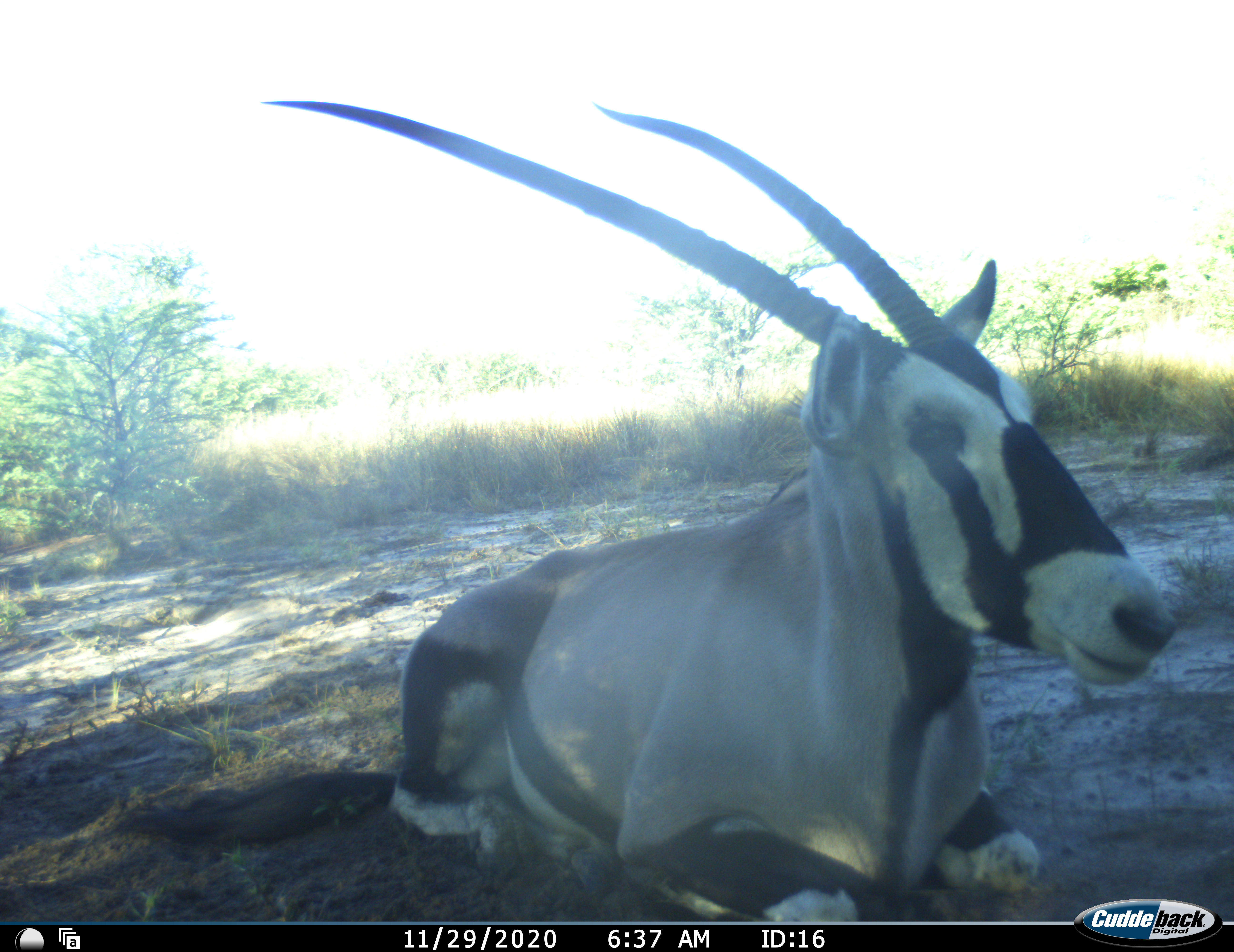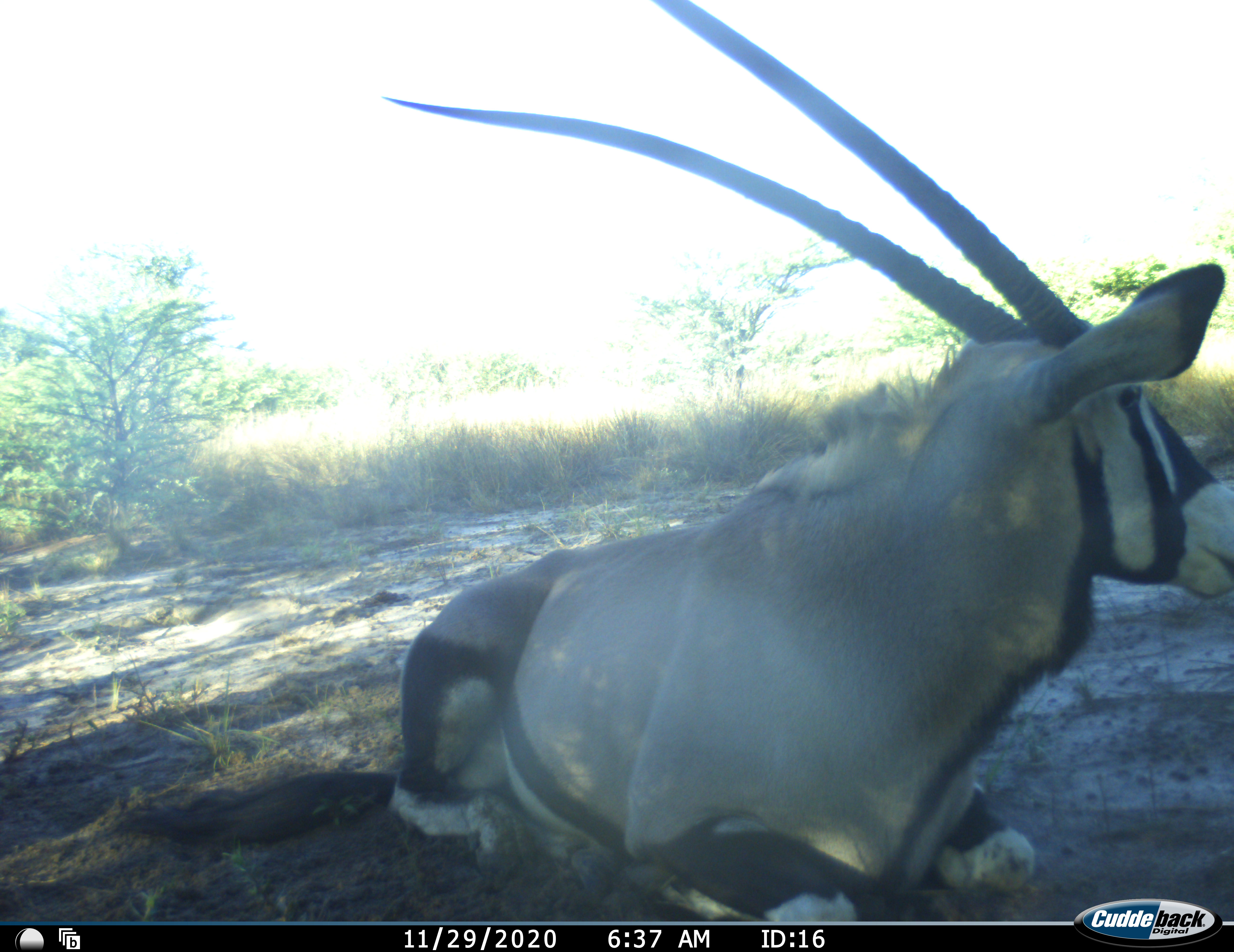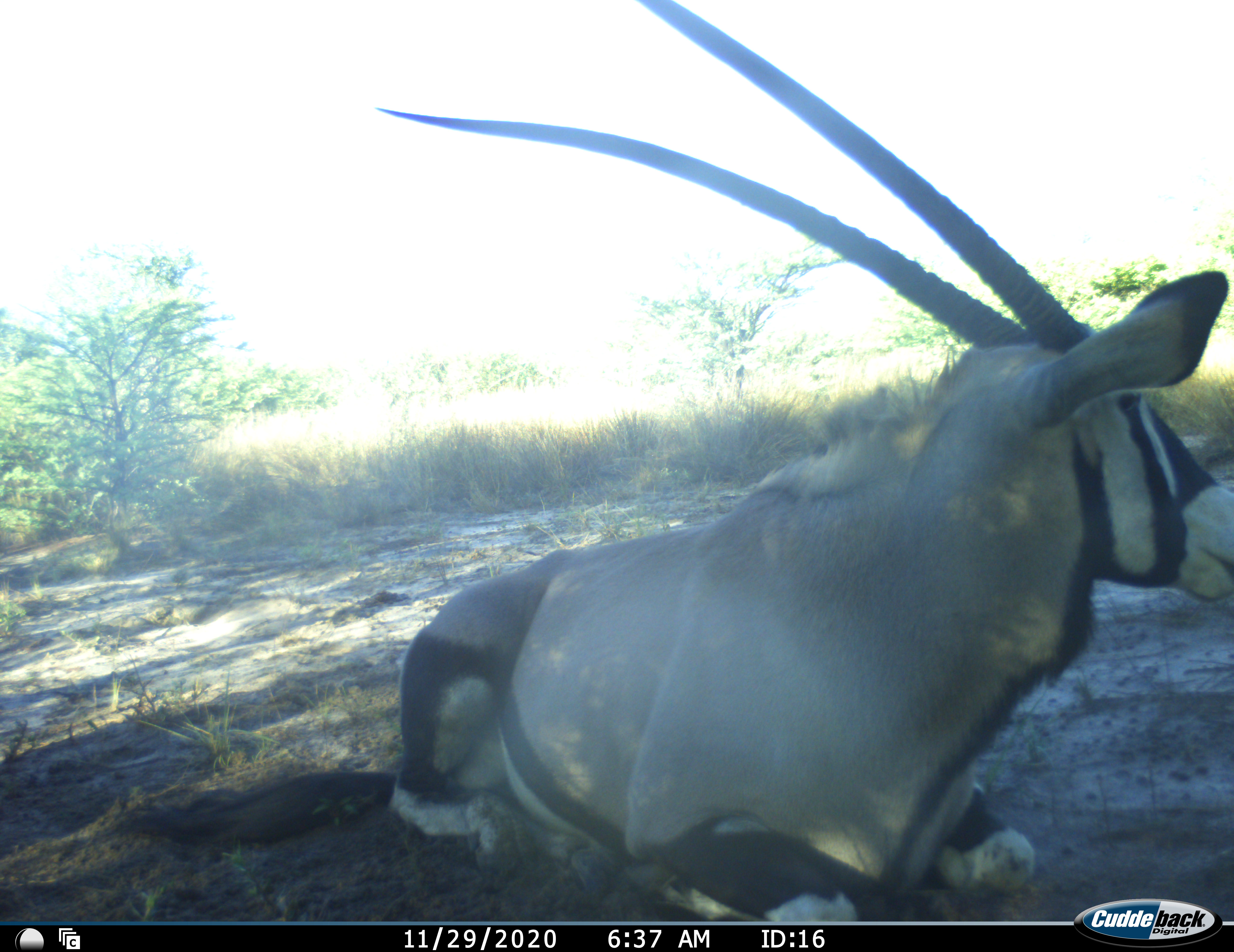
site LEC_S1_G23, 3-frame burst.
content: unidentified animal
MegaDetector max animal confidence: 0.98